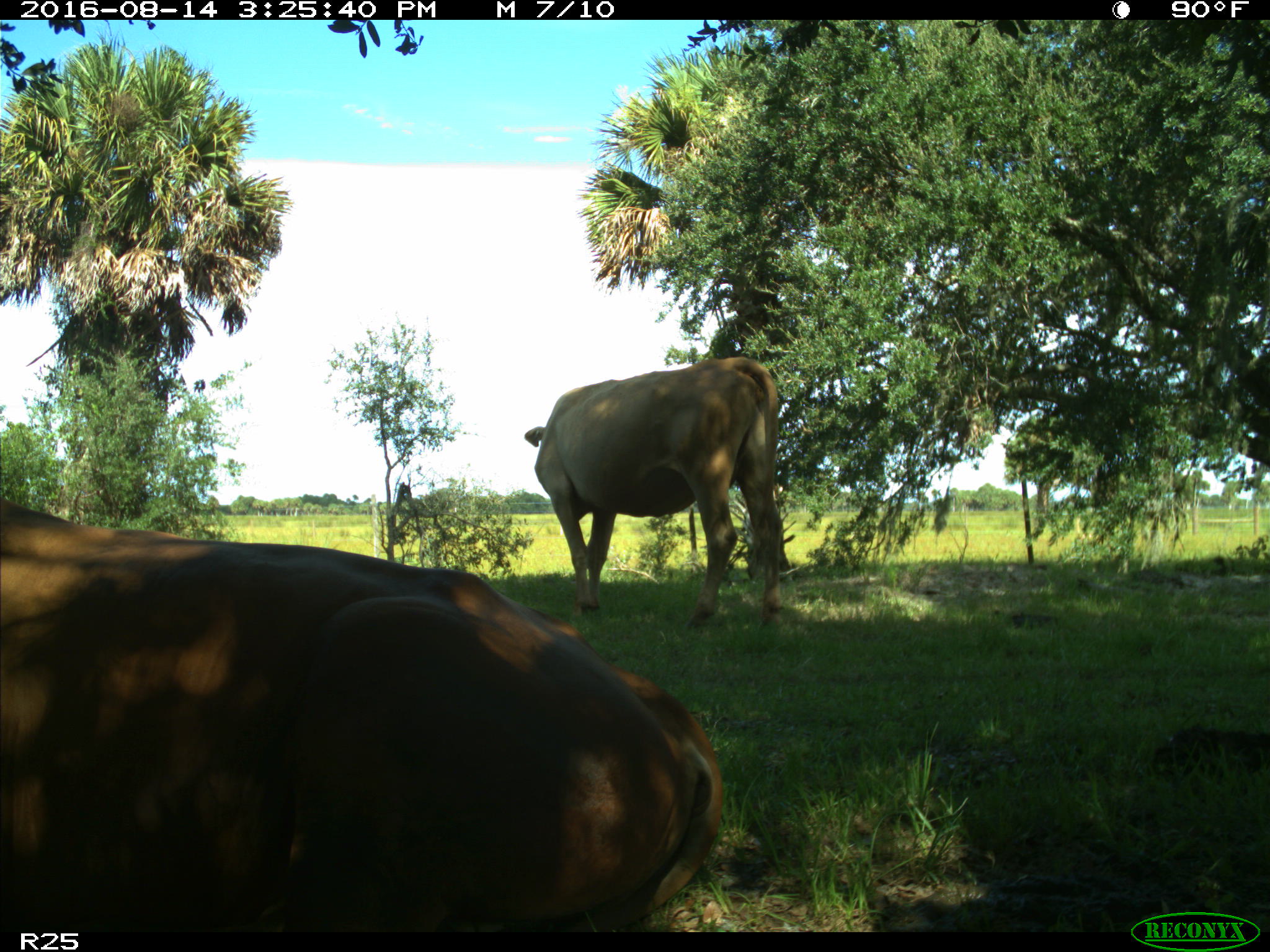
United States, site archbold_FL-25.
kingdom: Animalia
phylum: Chordata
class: Mammalia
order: Artiodactyla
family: Bovidae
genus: Bos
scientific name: Bos taurus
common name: domestic cow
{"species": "Bos taurus (domestic cow)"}